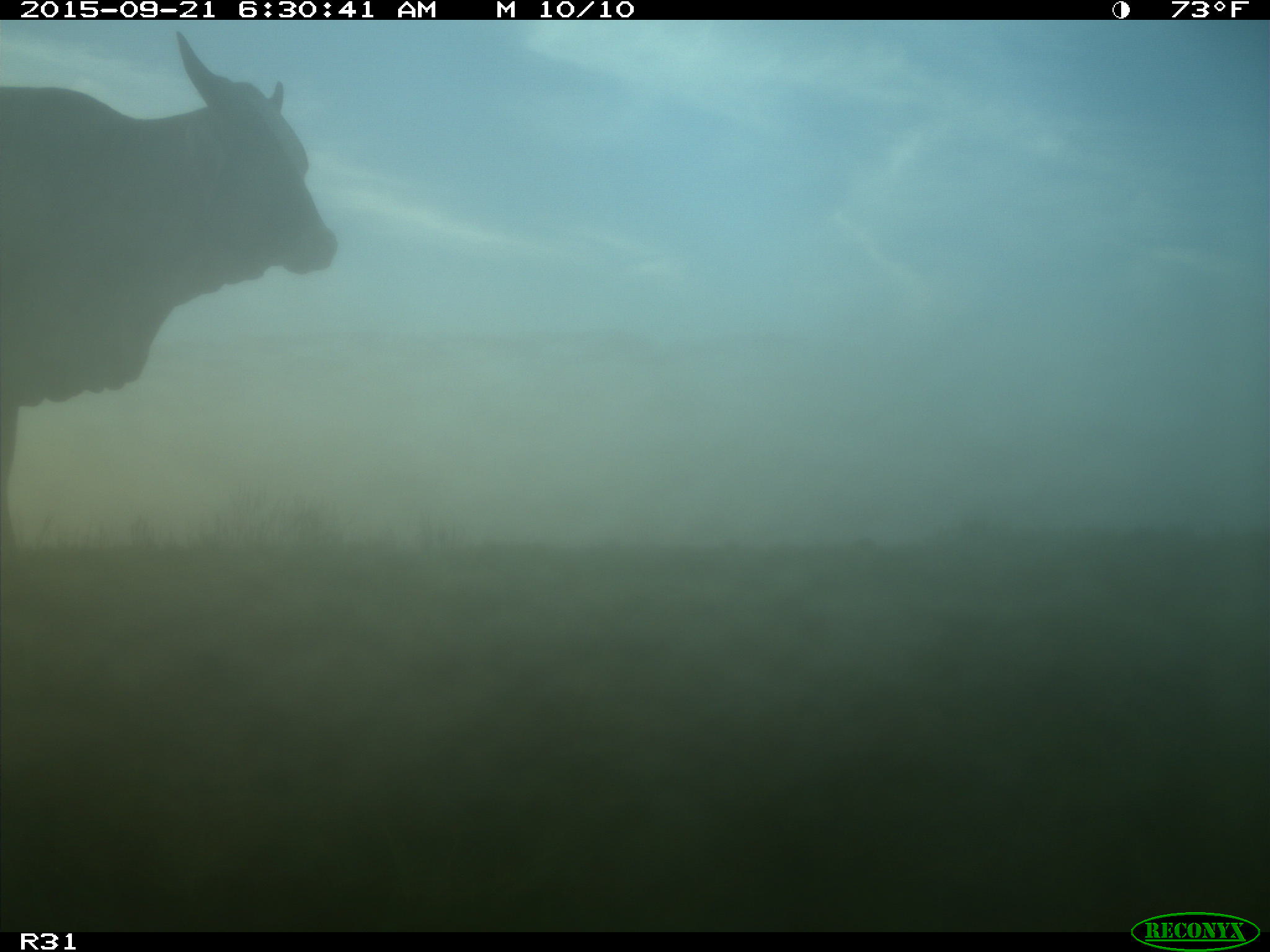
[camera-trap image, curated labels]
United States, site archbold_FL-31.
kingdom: Animalia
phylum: Chordata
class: Mammalia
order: Artiodactyla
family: Bovidae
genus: Bos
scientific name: Bos taurus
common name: domestic cow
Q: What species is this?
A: Bos taurus (domestic cow).